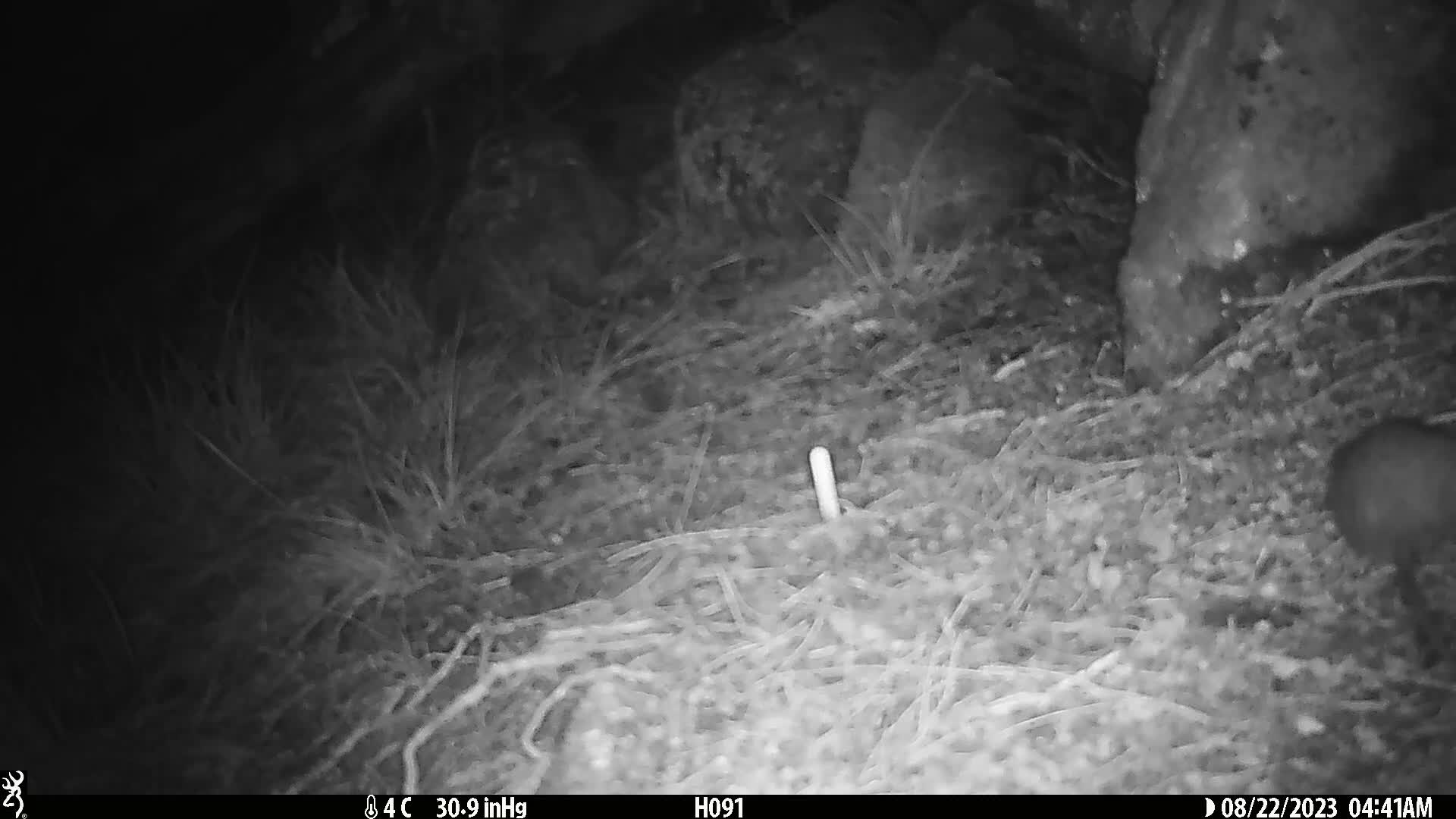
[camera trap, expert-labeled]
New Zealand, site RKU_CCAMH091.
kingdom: Animalia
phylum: Chordata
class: Mammalia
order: Rodentia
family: Muridae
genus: Rattus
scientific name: Rattus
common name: rat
Rat (Rattus).